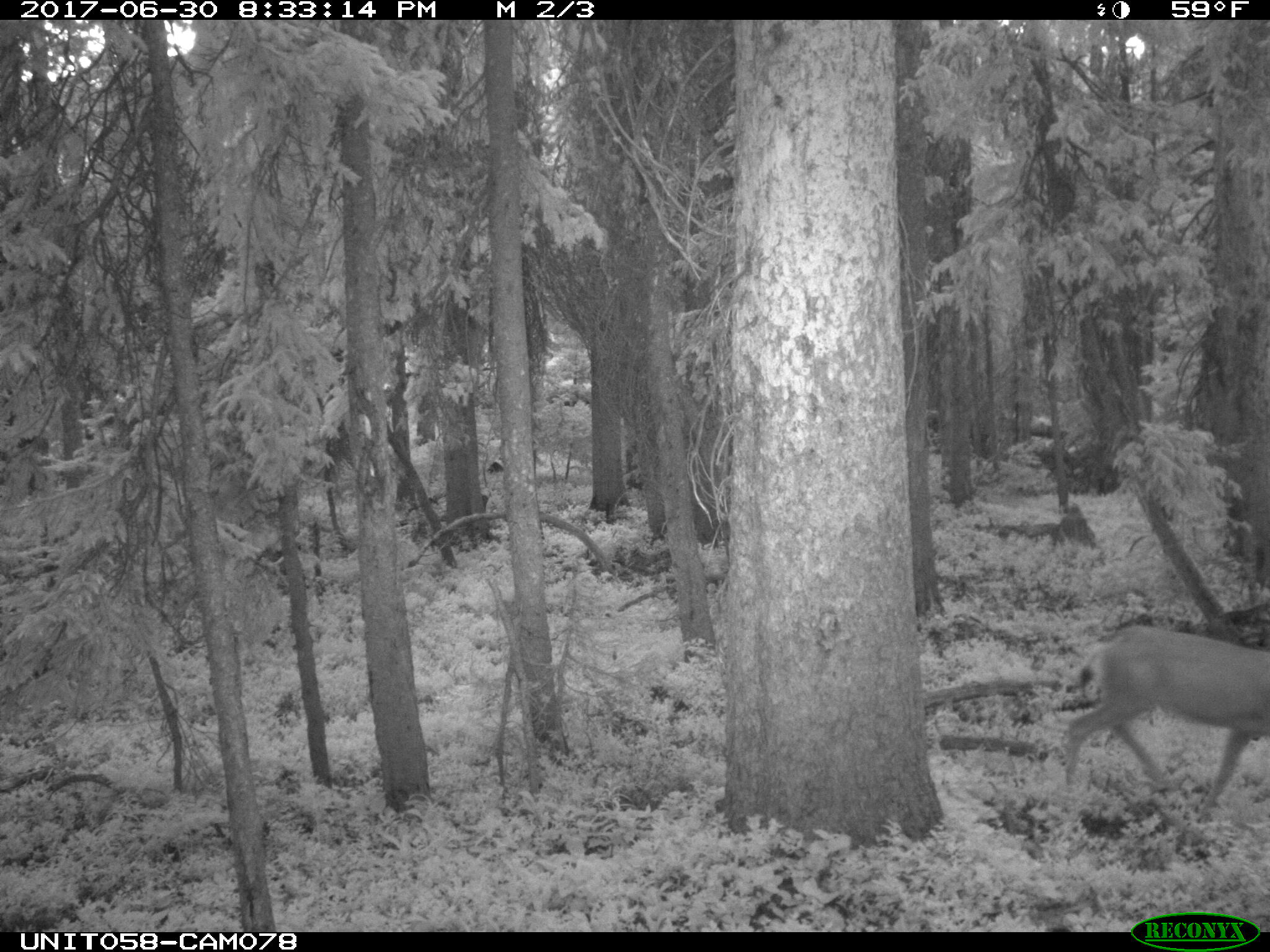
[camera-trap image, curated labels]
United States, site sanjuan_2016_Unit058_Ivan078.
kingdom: Animalia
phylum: Chordata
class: Mammalia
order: Artiodactyla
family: Cervidae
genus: Odocoileus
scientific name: Odocoileus hemionus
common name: mule deer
Odocoileus hemionus (mule deer).